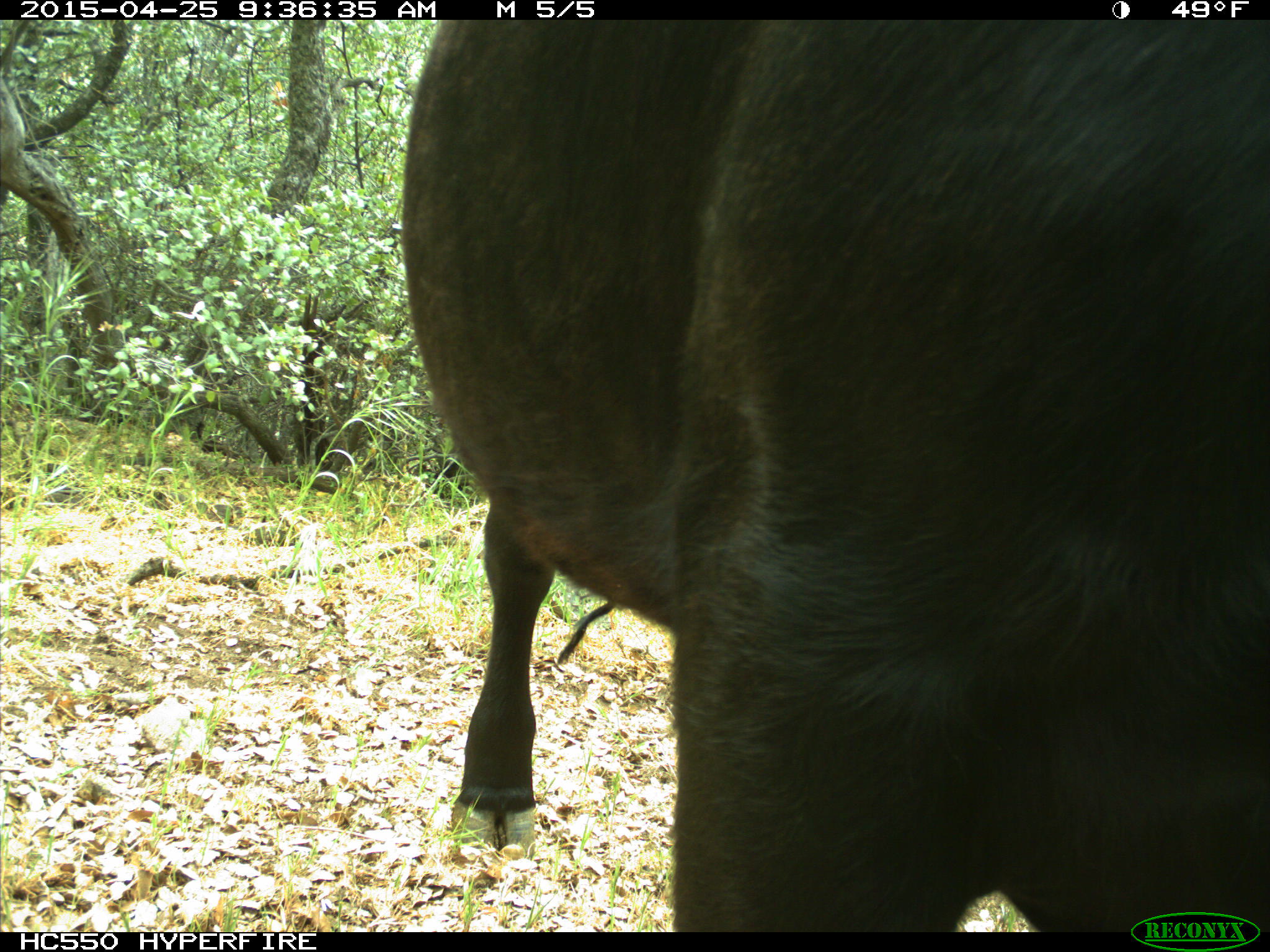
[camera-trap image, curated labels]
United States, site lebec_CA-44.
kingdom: Animalia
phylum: Chordata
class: Mammalia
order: Artiodactyla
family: Suidae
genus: Sus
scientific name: Sus scrofa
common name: wild boar